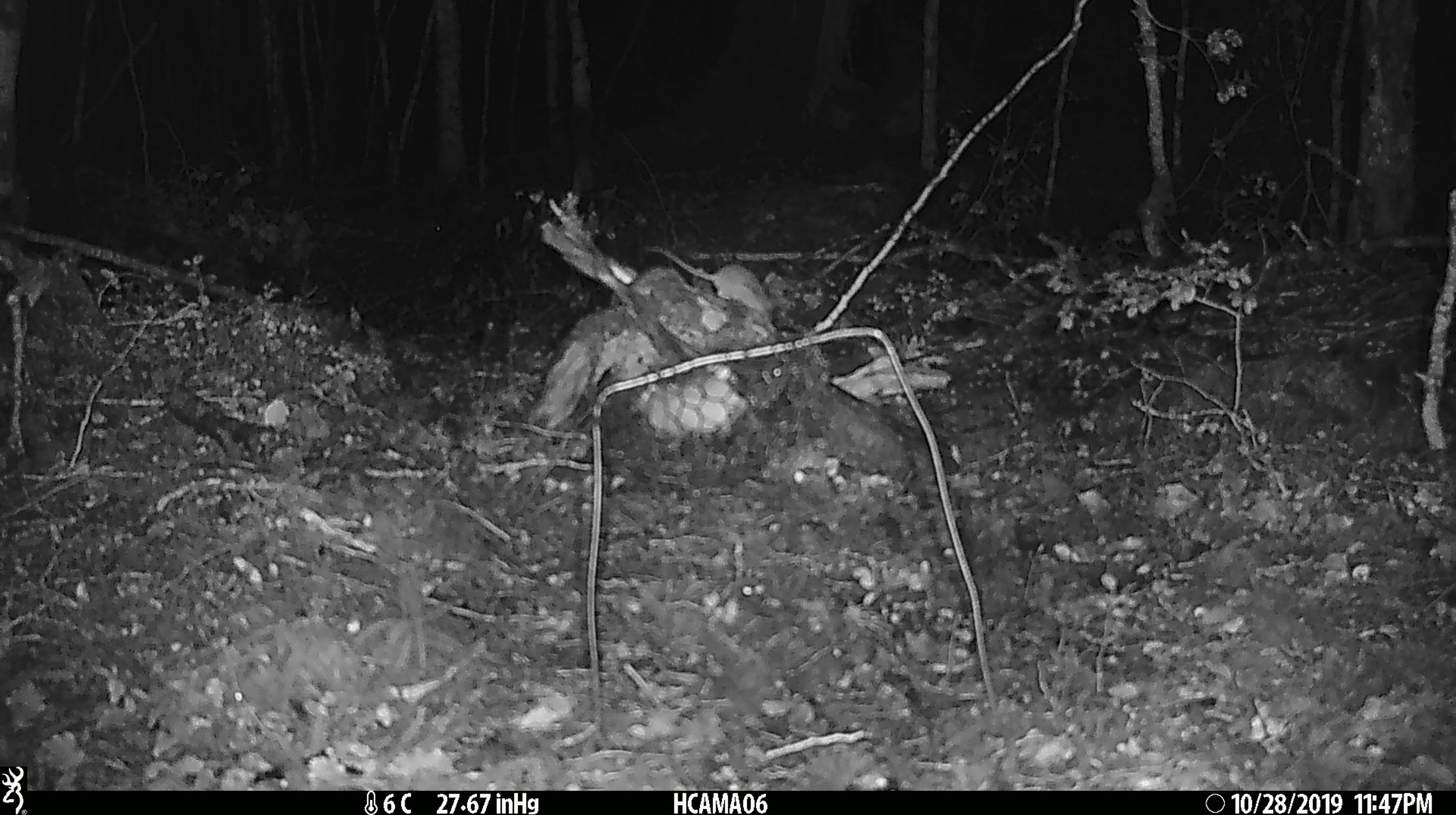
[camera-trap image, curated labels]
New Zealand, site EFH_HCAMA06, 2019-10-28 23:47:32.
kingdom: Animalia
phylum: Chordata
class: Mammalia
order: Rodentia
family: Muridae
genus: Mus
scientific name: Mus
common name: mouse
Mouse (Mus).